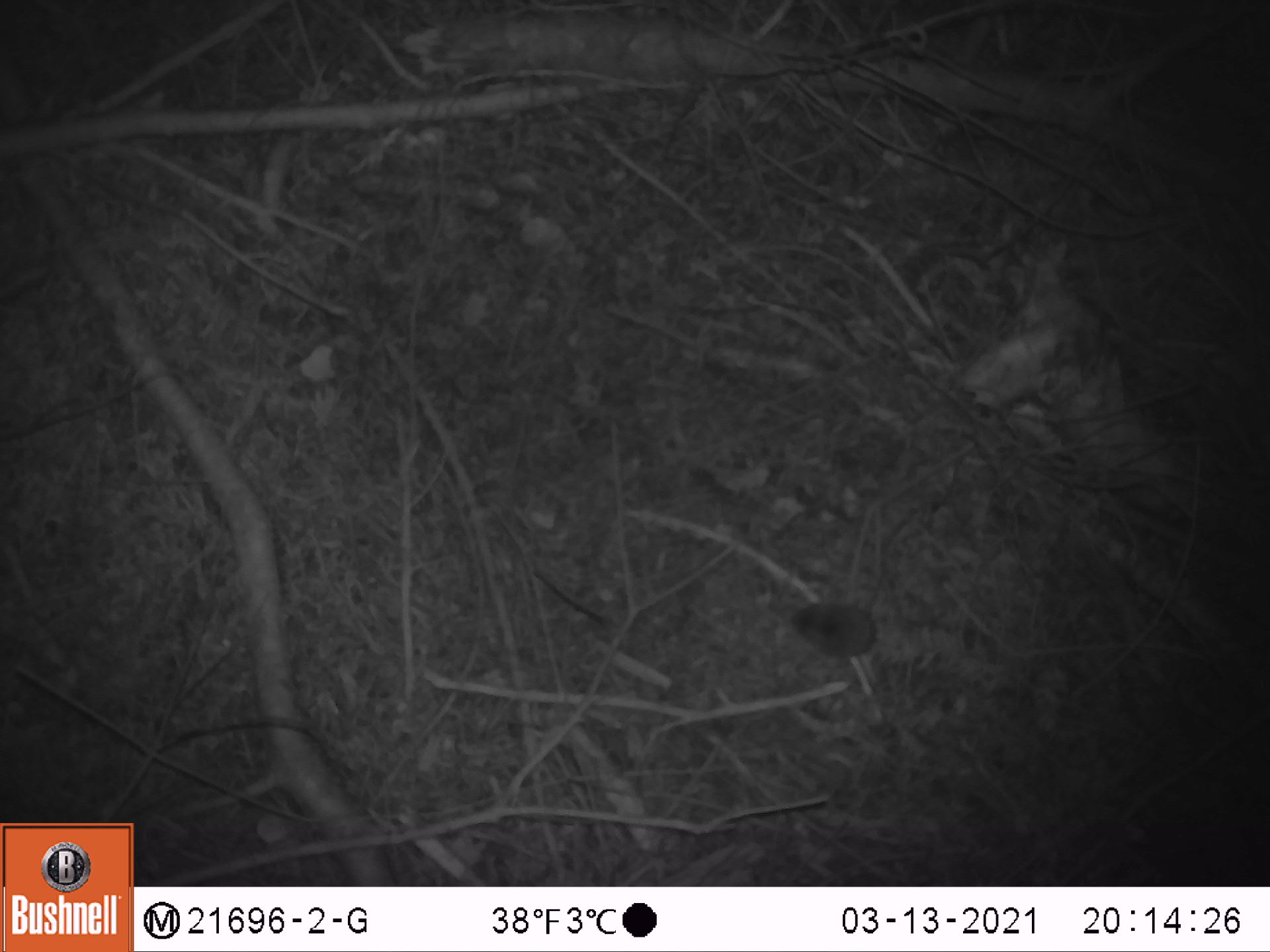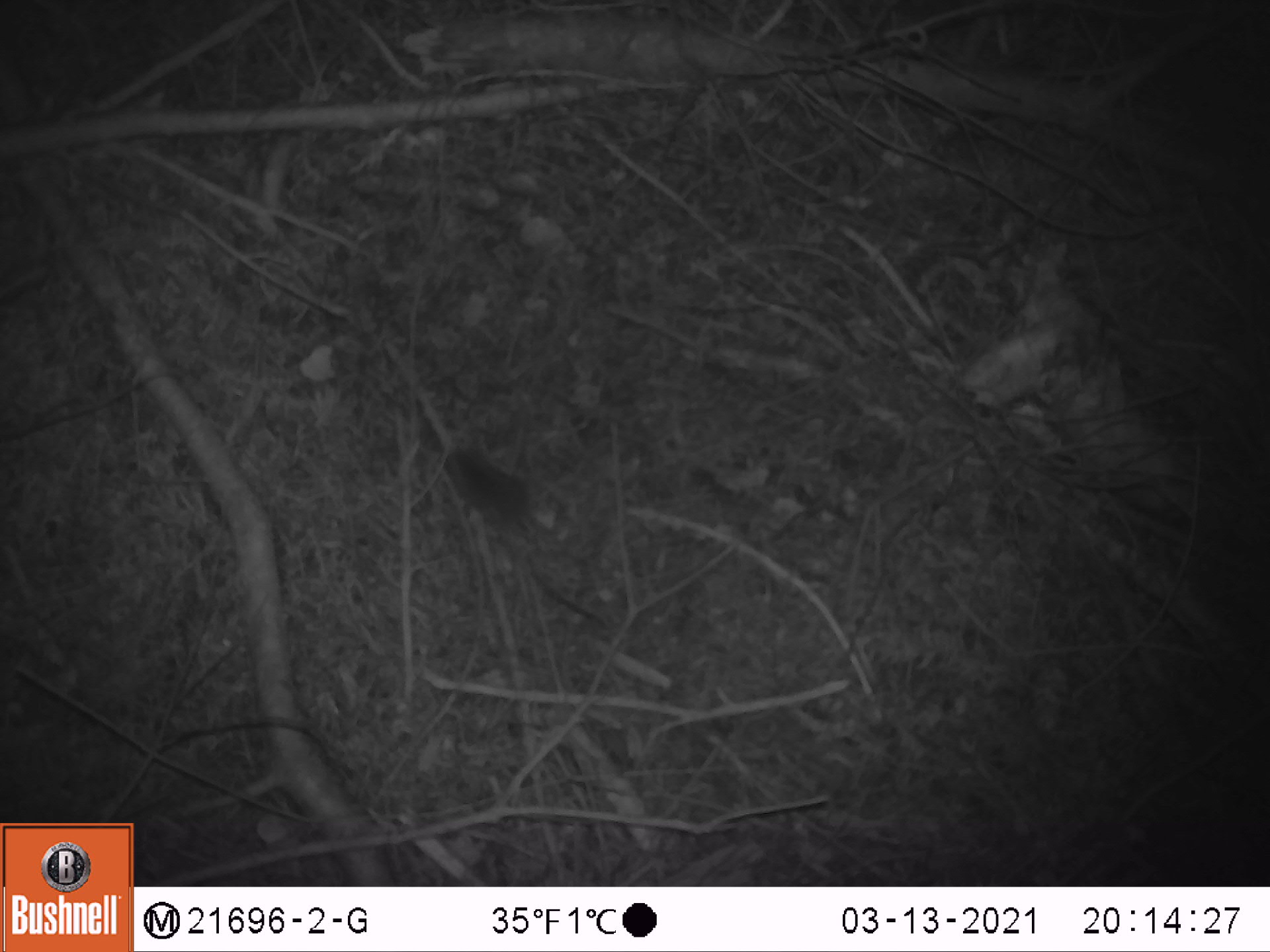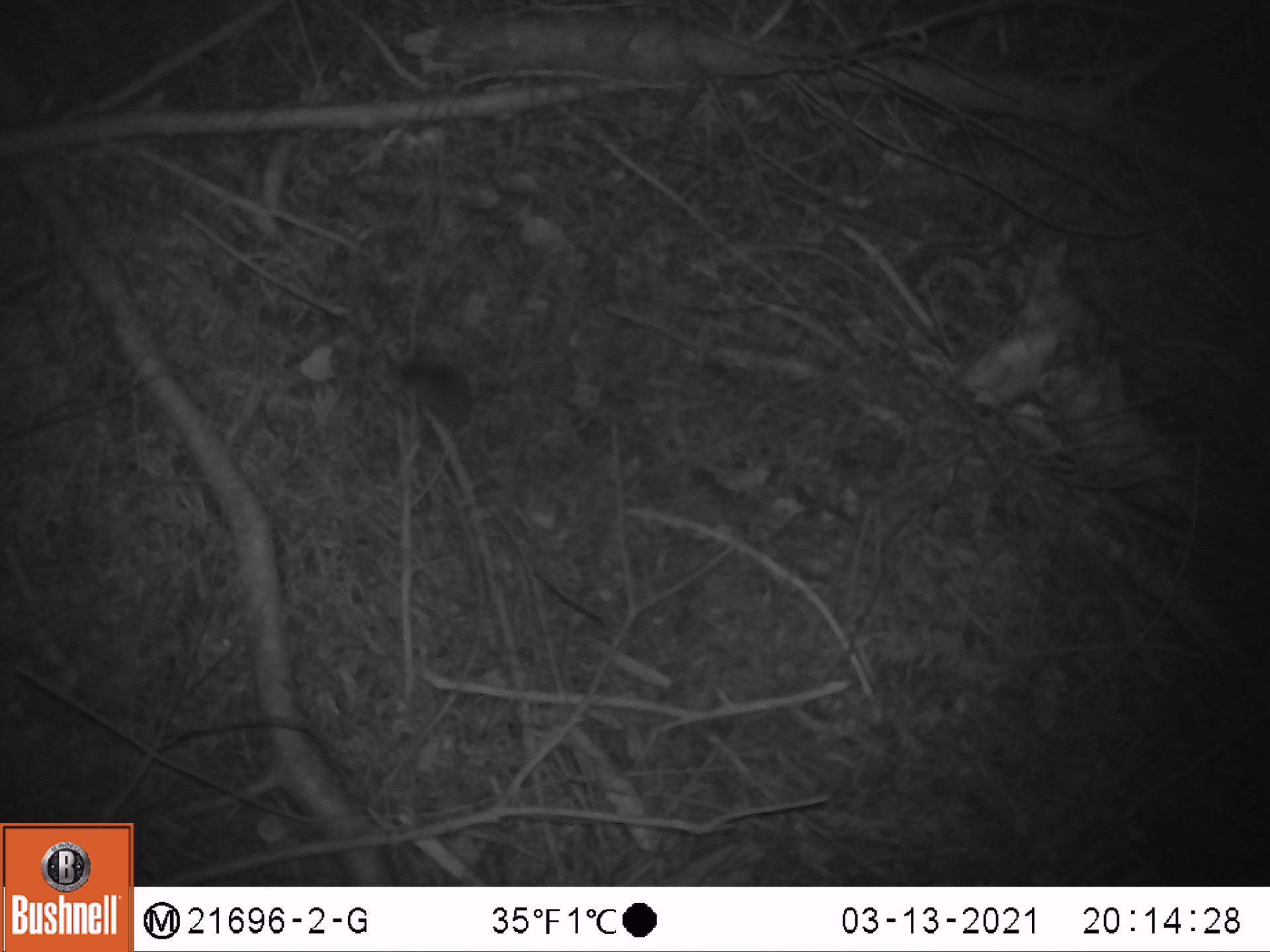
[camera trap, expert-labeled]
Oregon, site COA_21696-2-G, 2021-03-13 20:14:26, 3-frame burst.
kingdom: Animalia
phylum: Chordata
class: Mammalia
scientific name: Mammalia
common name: small mammal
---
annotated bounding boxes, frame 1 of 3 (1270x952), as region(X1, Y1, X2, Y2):
small mammal: region(758, 569, 952, 694)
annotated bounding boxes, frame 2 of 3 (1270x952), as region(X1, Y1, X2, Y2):
small mammal: region(415, 421, 621, 598)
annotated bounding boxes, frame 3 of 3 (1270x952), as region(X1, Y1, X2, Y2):
small mammal: region(365, 314, 554, 474)